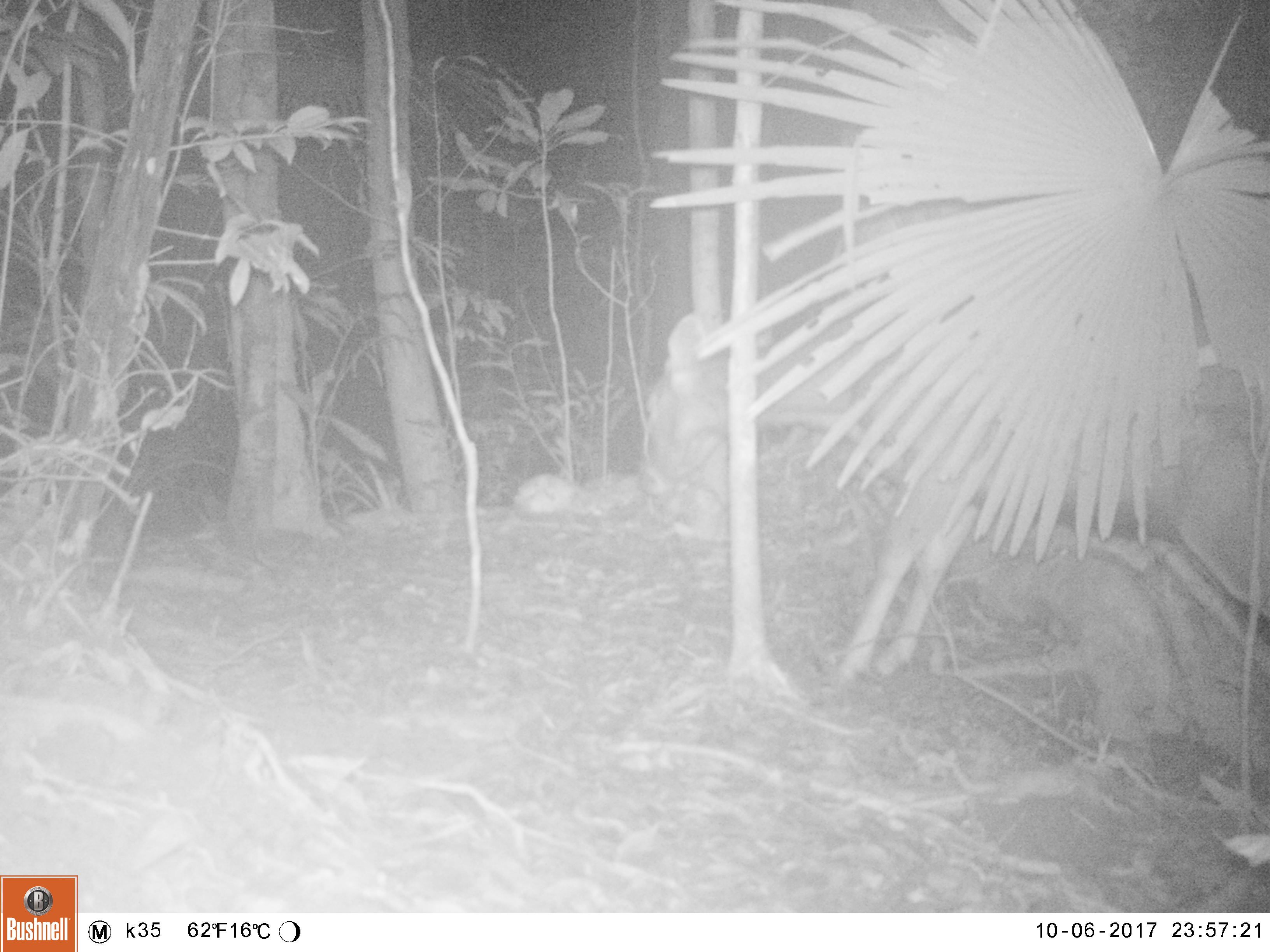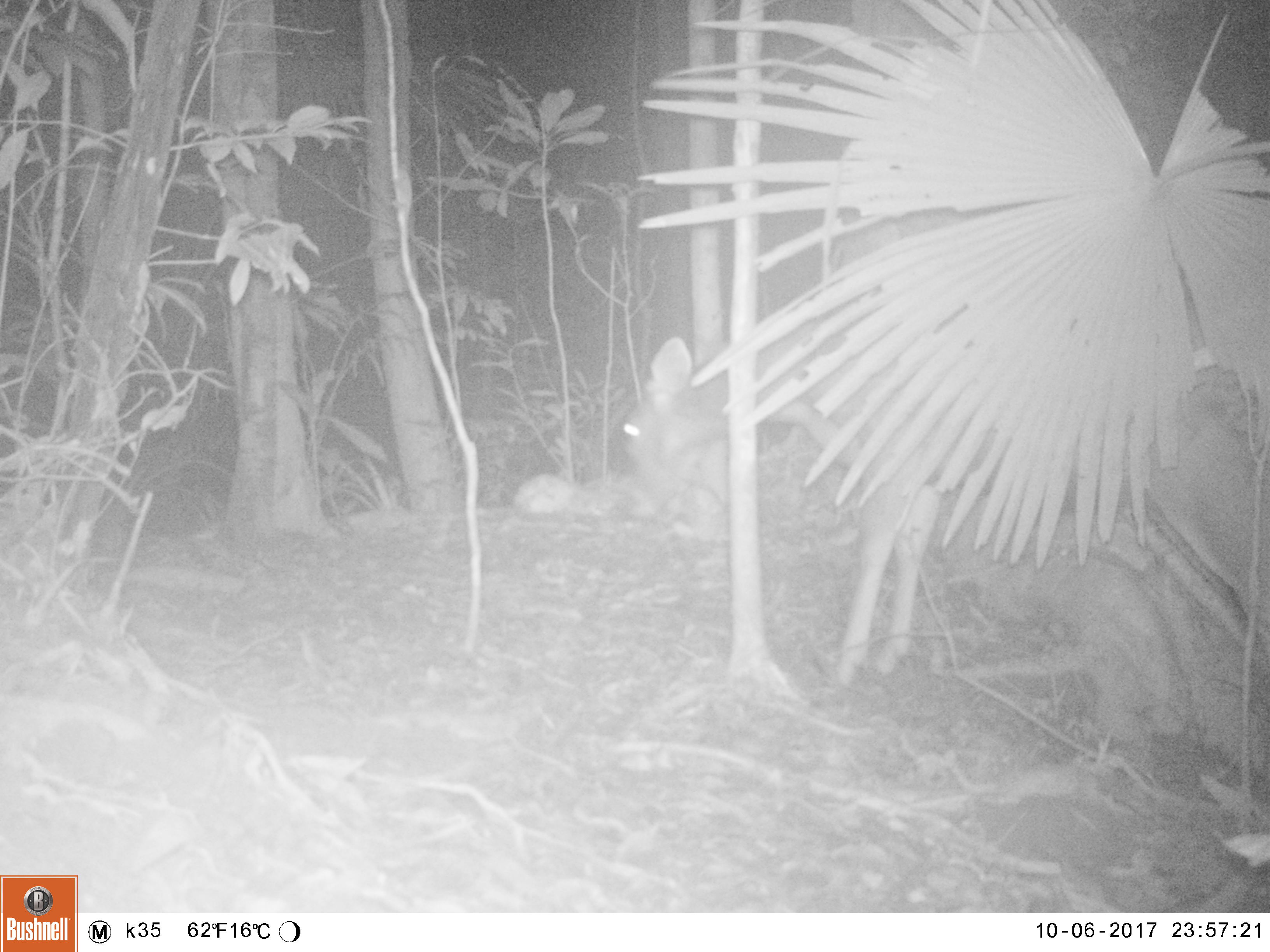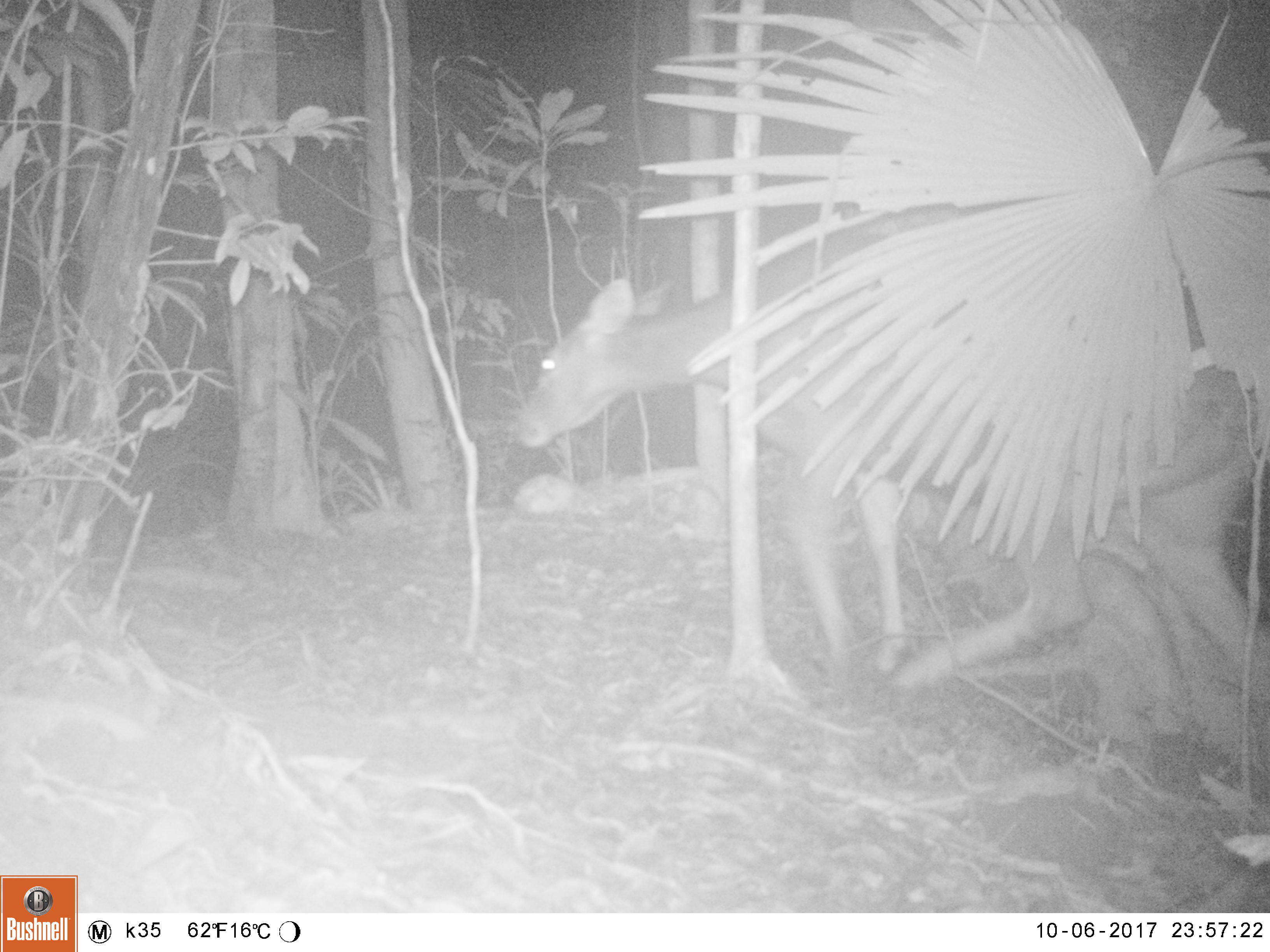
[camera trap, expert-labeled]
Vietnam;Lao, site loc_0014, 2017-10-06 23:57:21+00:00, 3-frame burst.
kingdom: Animalia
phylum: Chordata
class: Mammalia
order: Artiodactyla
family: Cervidae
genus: Rusa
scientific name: Rusa unicolor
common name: sambar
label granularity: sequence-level